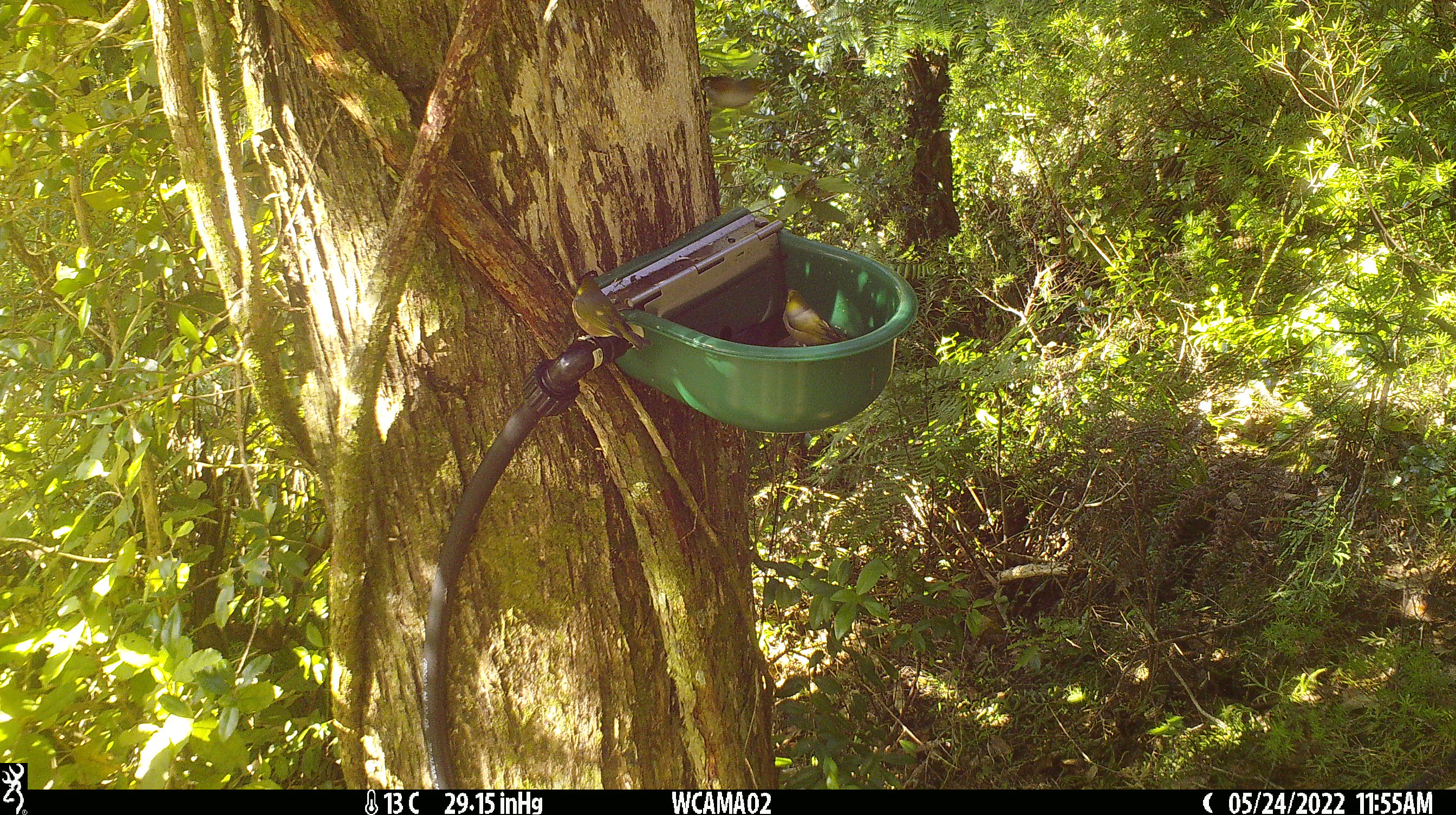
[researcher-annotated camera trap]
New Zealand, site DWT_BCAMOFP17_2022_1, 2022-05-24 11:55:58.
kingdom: Animalia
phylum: Chordata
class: Aves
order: Passeriformes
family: Zosteropidae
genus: Zosterops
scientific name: Zosterops lateralis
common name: silvereye